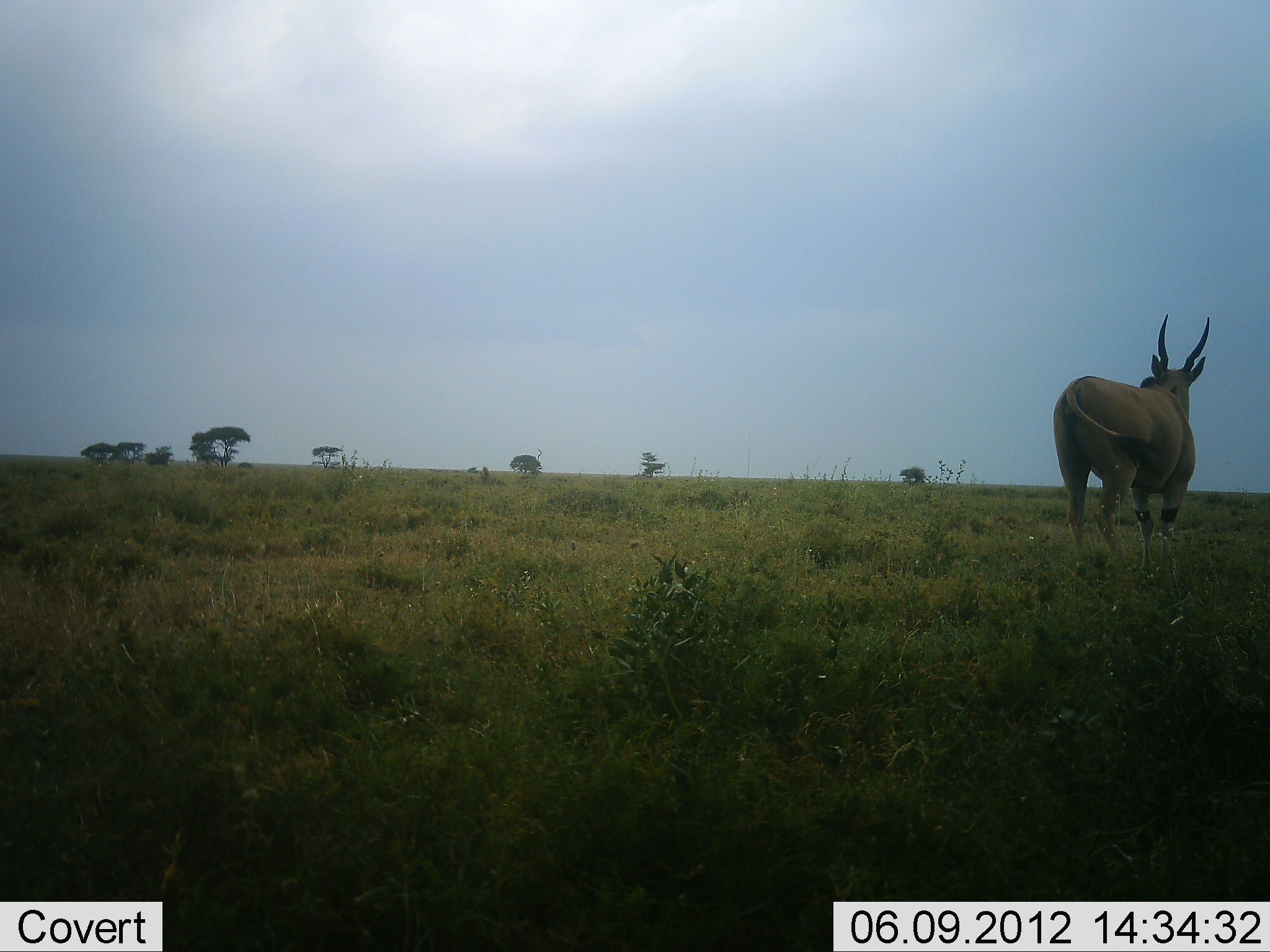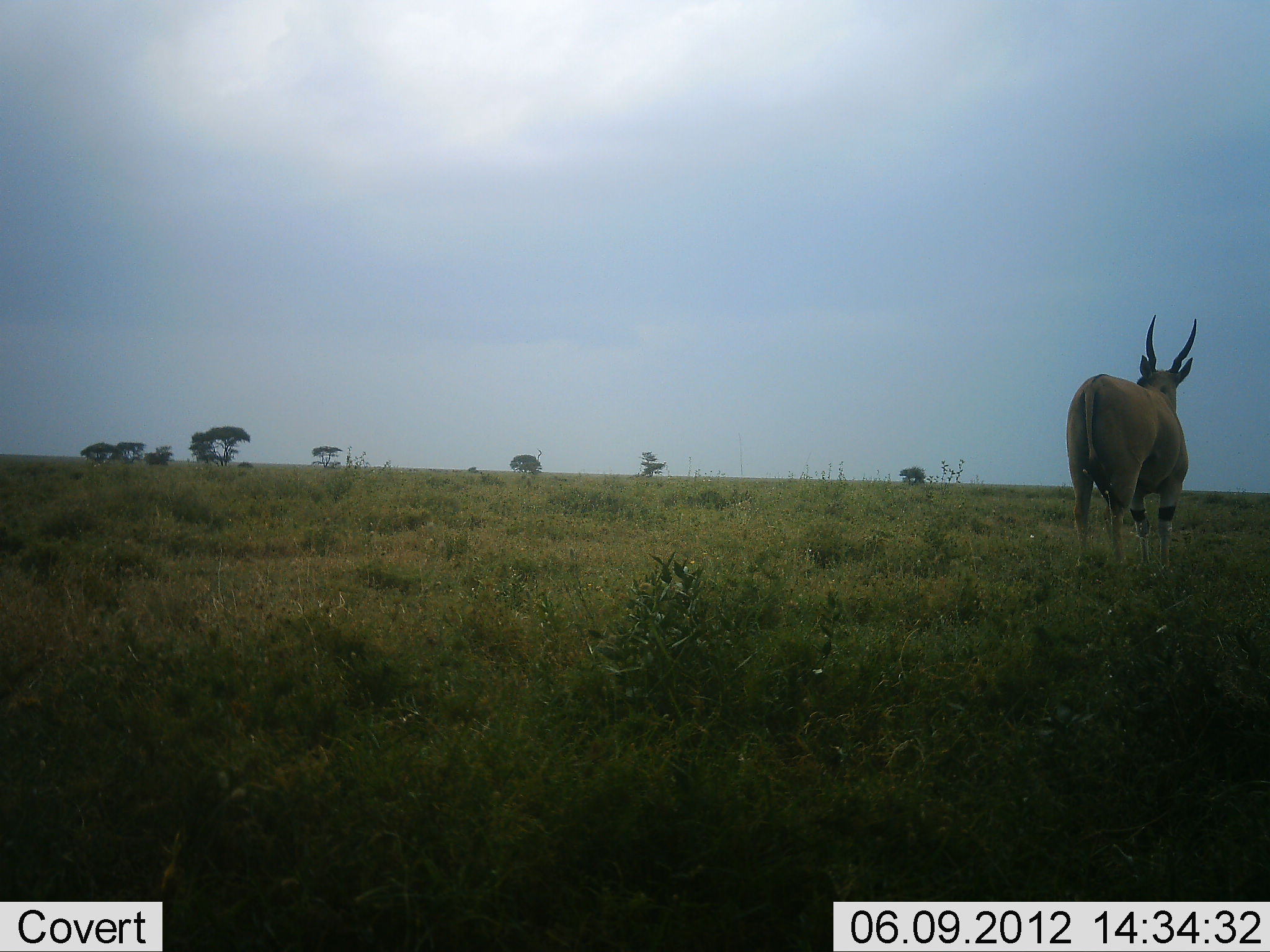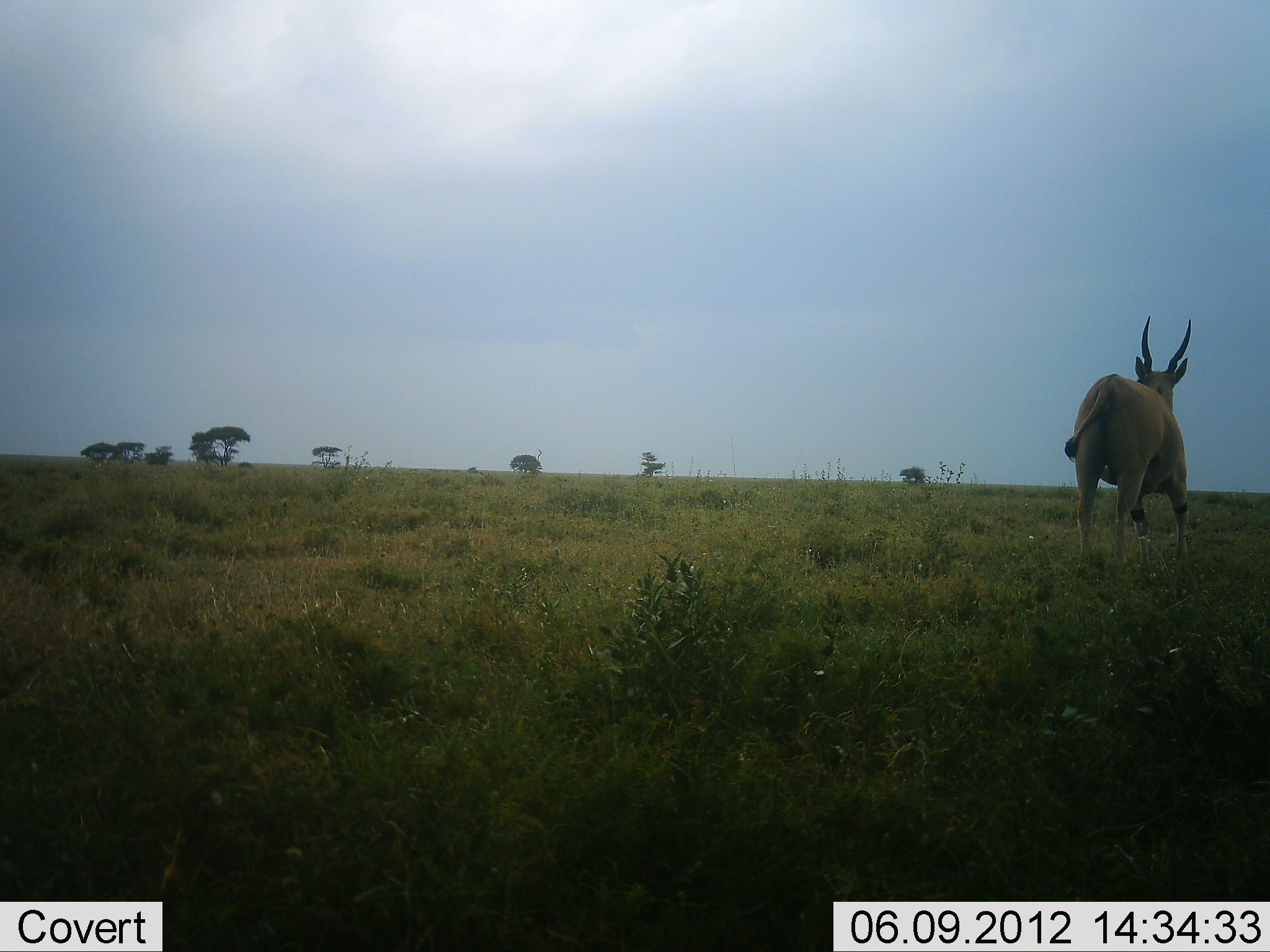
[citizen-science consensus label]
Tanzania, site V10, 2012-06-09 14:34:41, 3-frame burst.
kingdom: Animalia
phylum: Chordata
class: Mammalia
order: Artiodactyla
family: Bovidae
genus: Tragelaphus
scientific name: Tragelaphus oryx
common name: eland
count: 1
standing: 90%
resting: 0%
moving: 10%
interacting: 0%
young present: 0%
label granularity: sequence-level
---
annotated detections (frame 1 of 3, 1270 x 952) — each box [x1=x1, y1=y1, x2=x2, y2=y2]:
animal: [x1=1052, y1=309, x2=1212, y2=588]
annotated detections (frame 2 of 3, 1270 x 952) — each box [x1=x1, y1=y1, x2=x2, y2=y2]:
animal: [x1=1062, y1=314, x2=1200, y2=574]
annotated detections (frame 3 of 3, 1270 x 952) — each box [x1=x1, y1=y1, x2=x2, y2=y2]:
animal: [x1=1063, y1=308, x2=1197, y2=577]